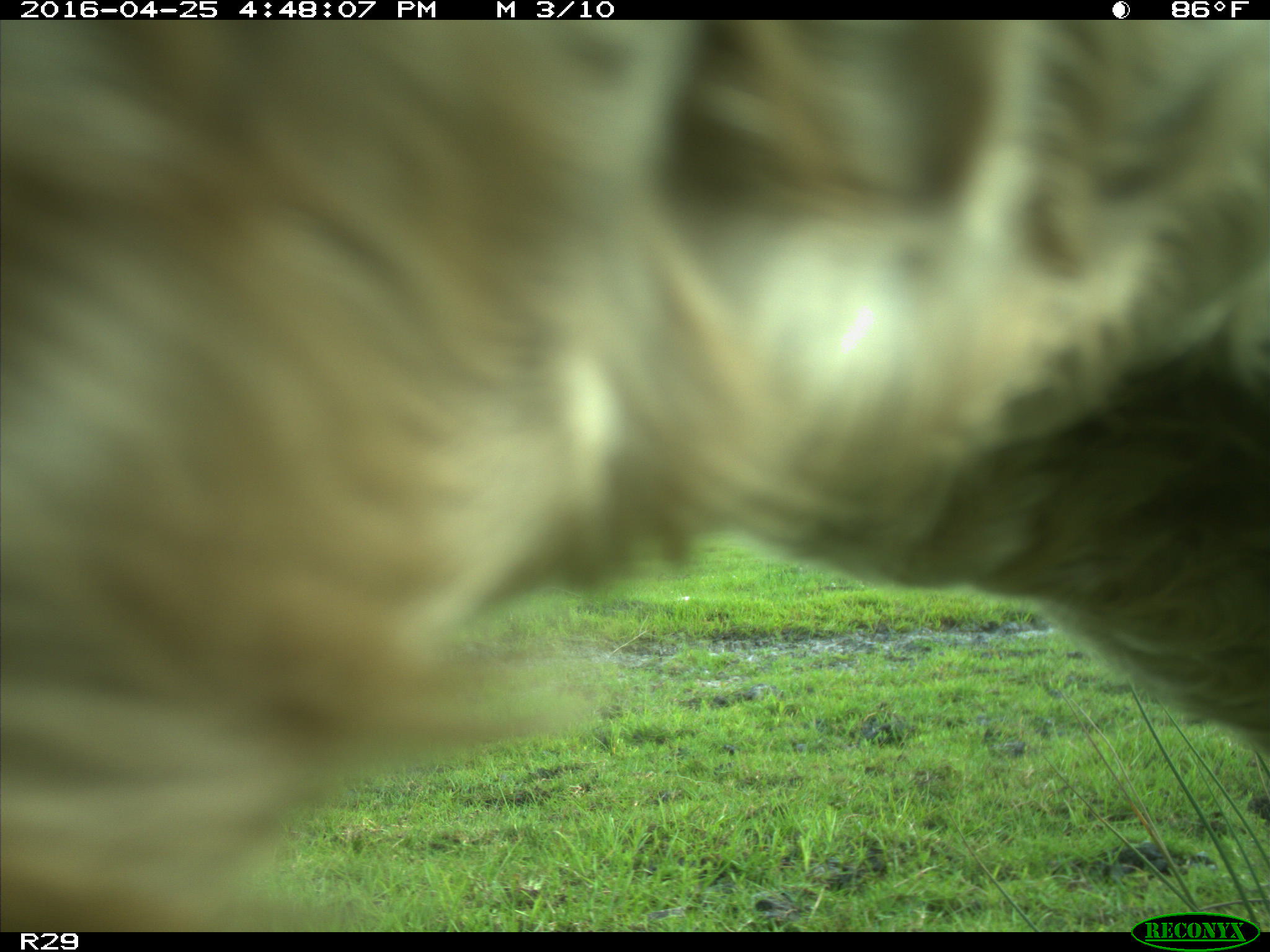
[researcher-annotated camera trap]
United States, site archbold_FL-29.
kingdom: Animalia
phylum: Chordata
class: Mammalia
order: Artiodactyla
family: Bovidae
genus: Bos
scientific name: Bos taurus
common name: domestic cow